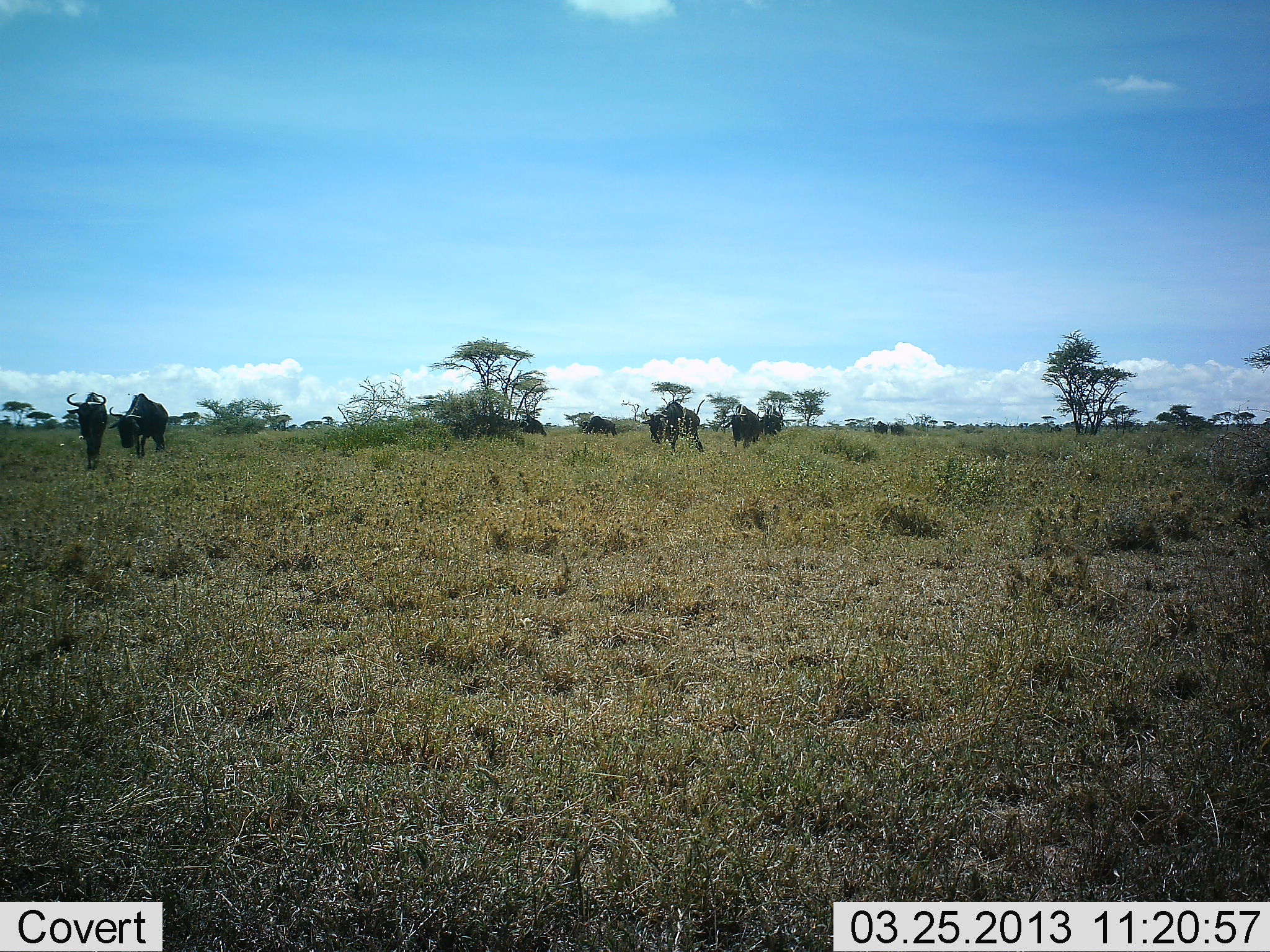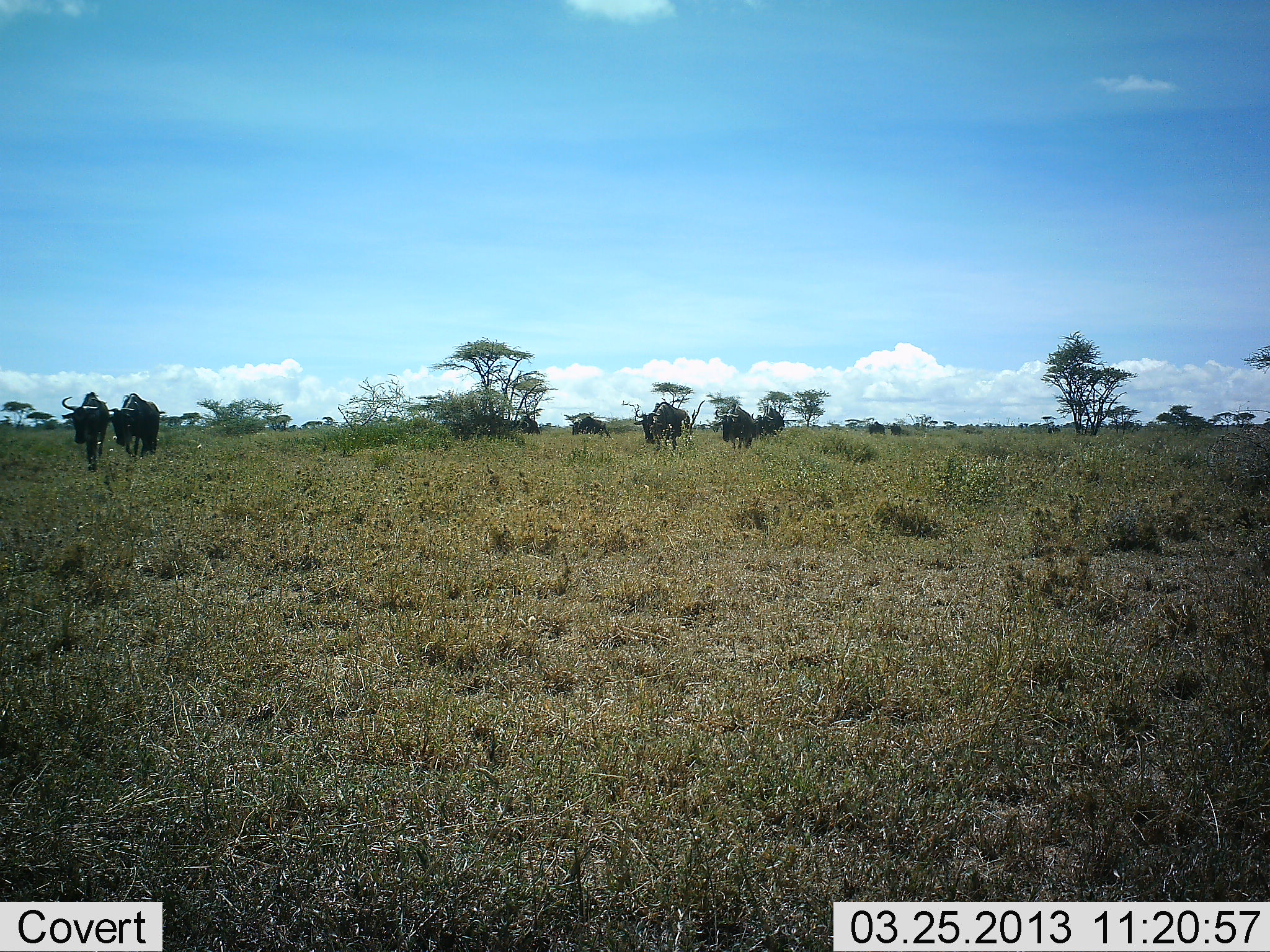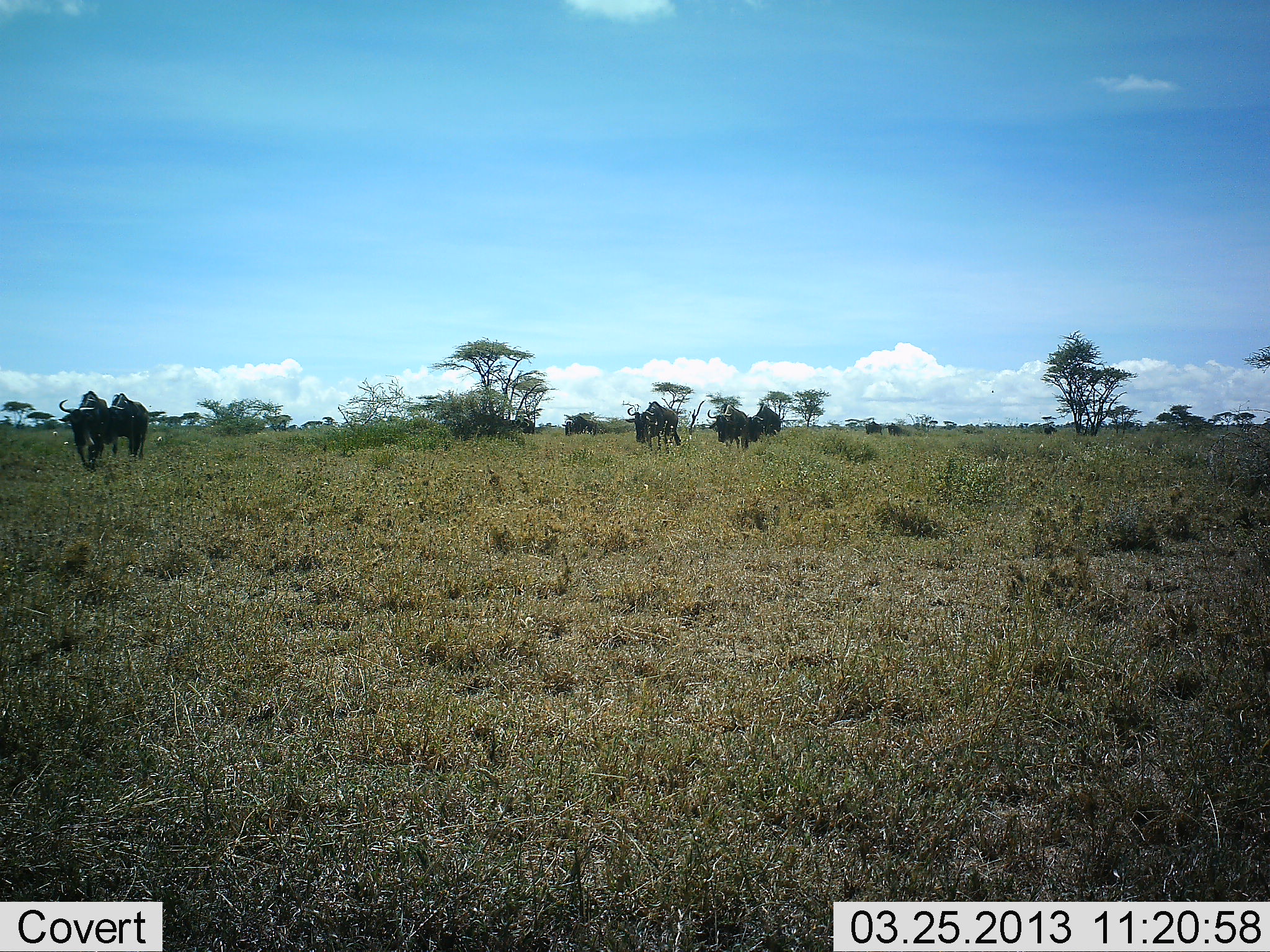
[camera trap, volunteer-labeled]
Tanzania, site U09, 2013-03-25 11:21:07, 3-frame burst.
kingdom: Animalia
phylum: Chordata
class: Mammalia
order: Artiodactyla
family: Bovidae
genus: Connochaetes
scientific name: Connochaetes taurinus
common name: blue wildebeest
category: wildebeest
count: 9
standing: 11%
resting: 0%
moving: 83%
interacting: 0%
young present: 0%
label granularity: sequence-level